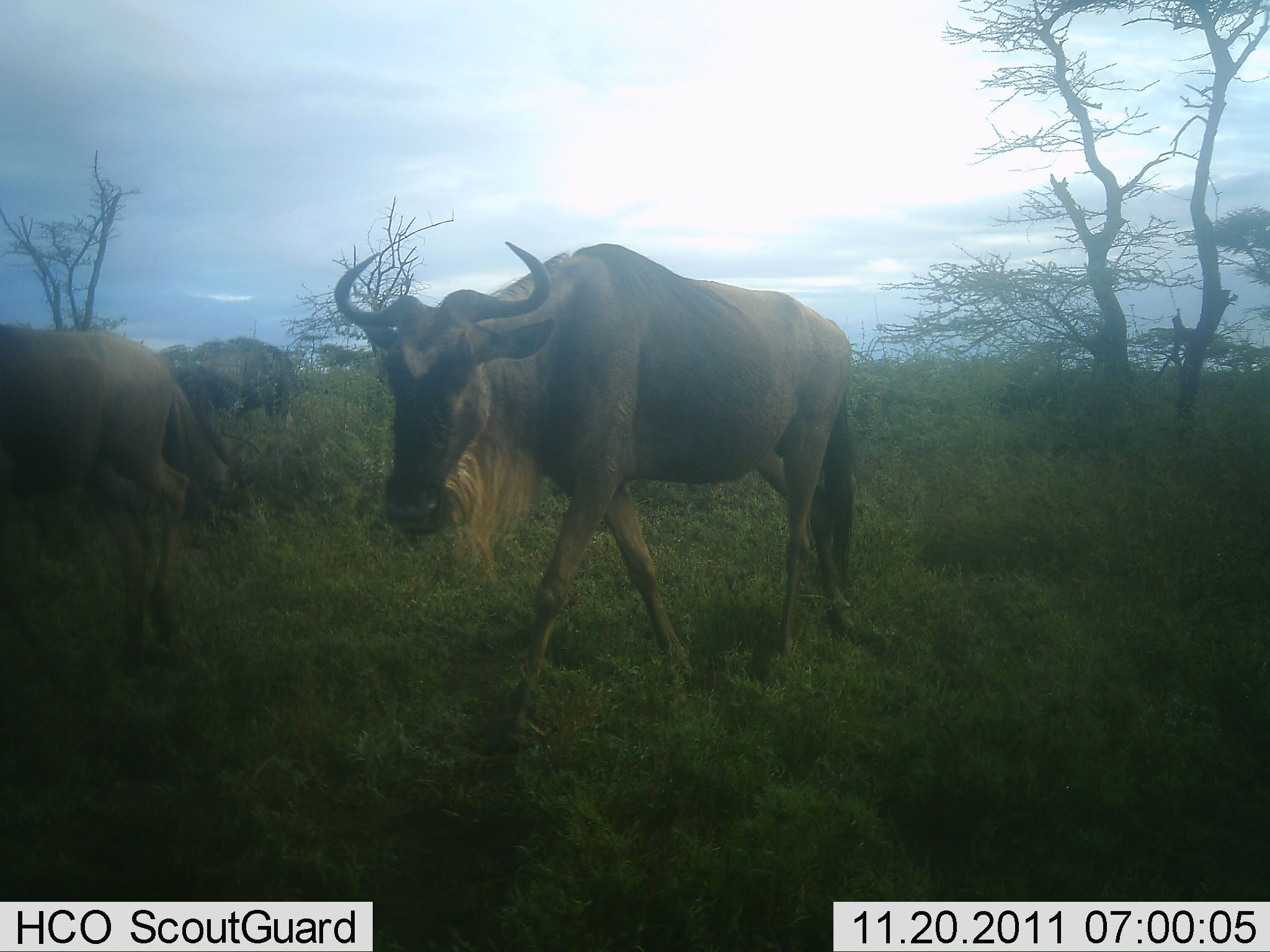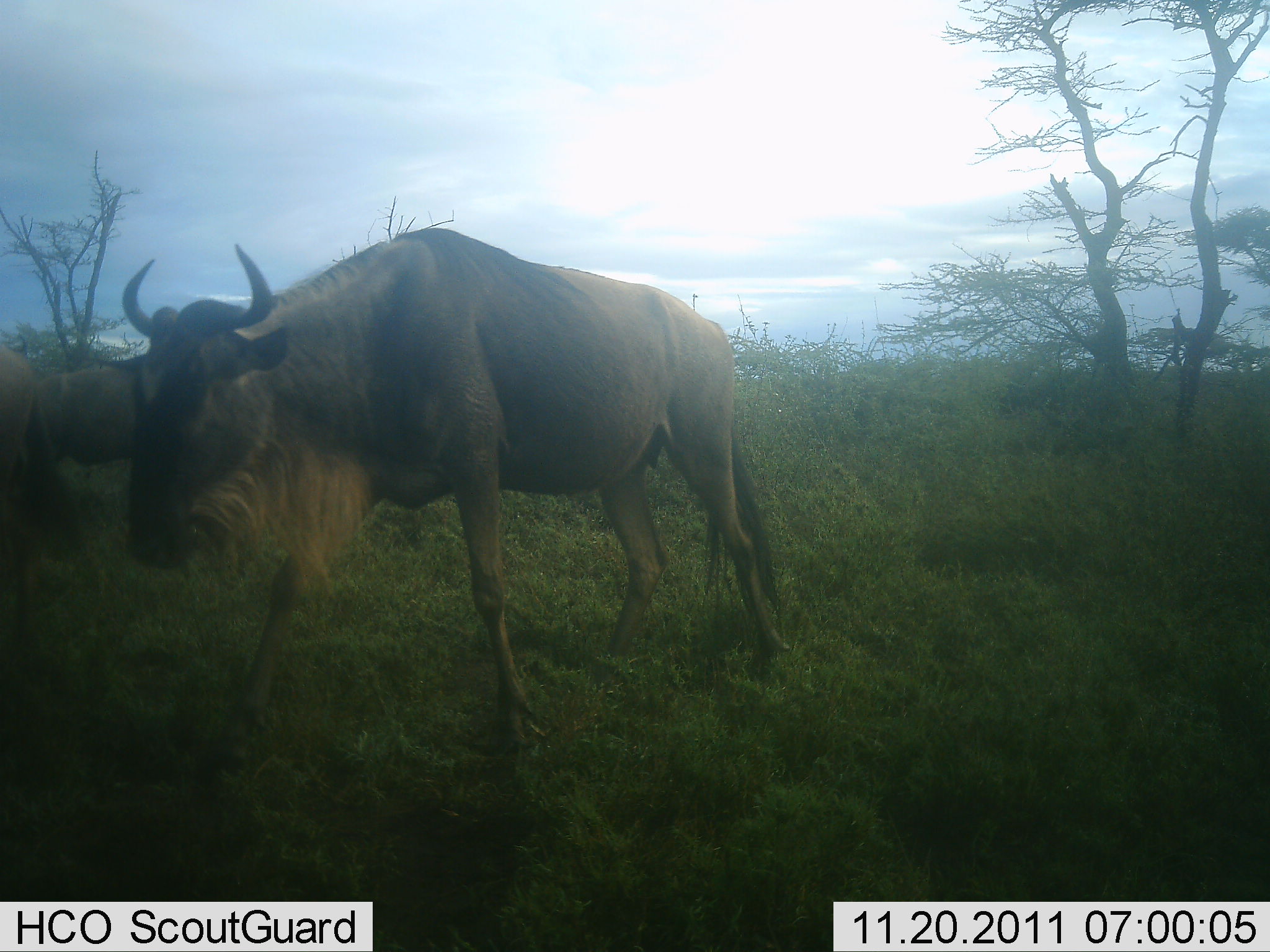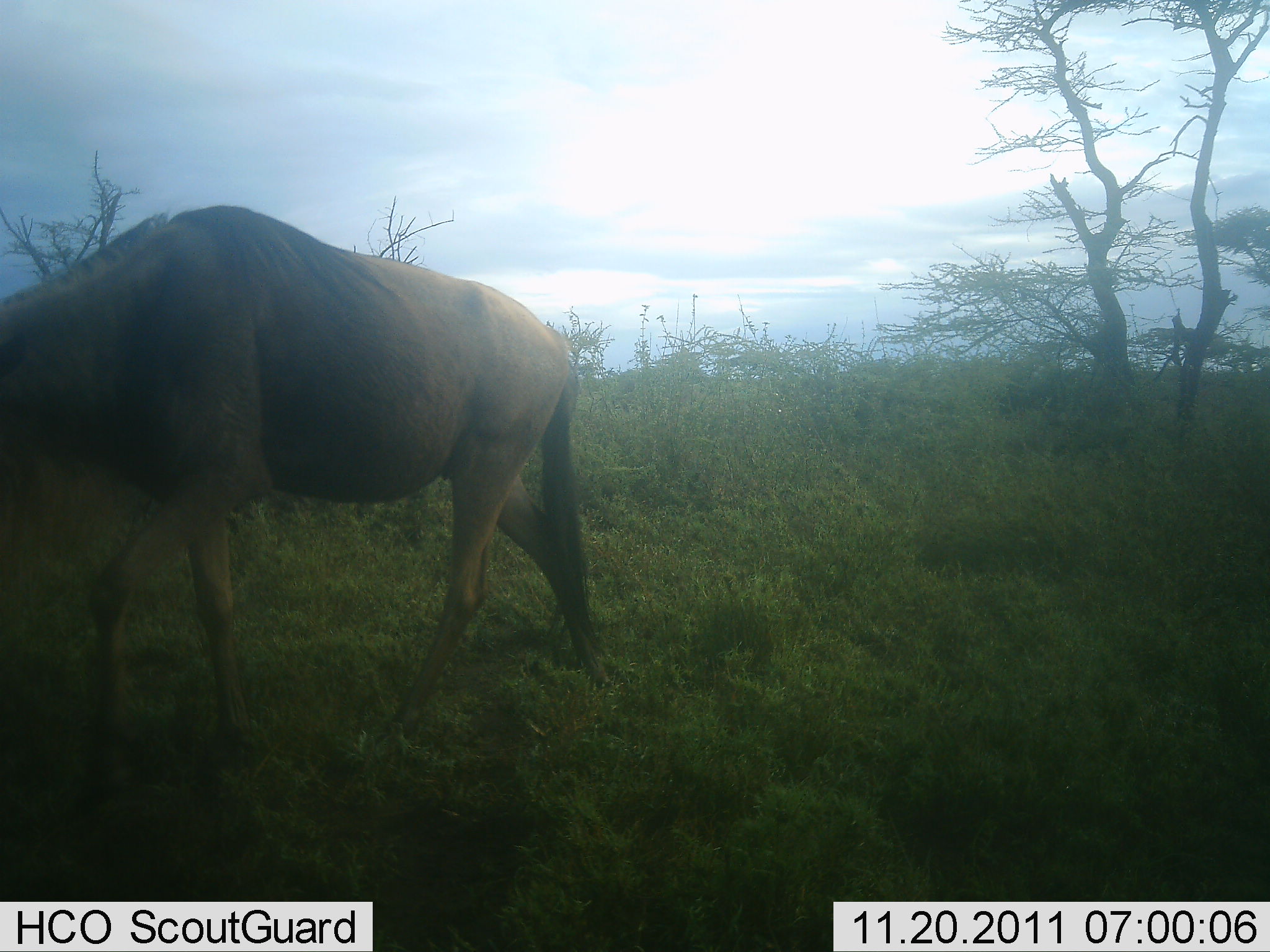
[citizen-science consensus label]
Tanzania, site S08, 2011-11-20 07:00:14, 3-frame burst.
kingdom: Animalia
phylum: Chordata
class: Mammalia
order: Artiodactyla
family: Bovidae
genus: Connochaetes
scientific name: Connochaetes taurinus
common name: blue wildebeest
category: wildebeest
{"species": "wildebeest (blue wildebeest) (Connochaetes taurinus)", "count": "2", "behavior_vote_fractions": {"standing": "8%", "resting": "0%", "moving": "92%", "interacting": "0%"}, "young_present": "0%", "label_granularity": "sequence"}